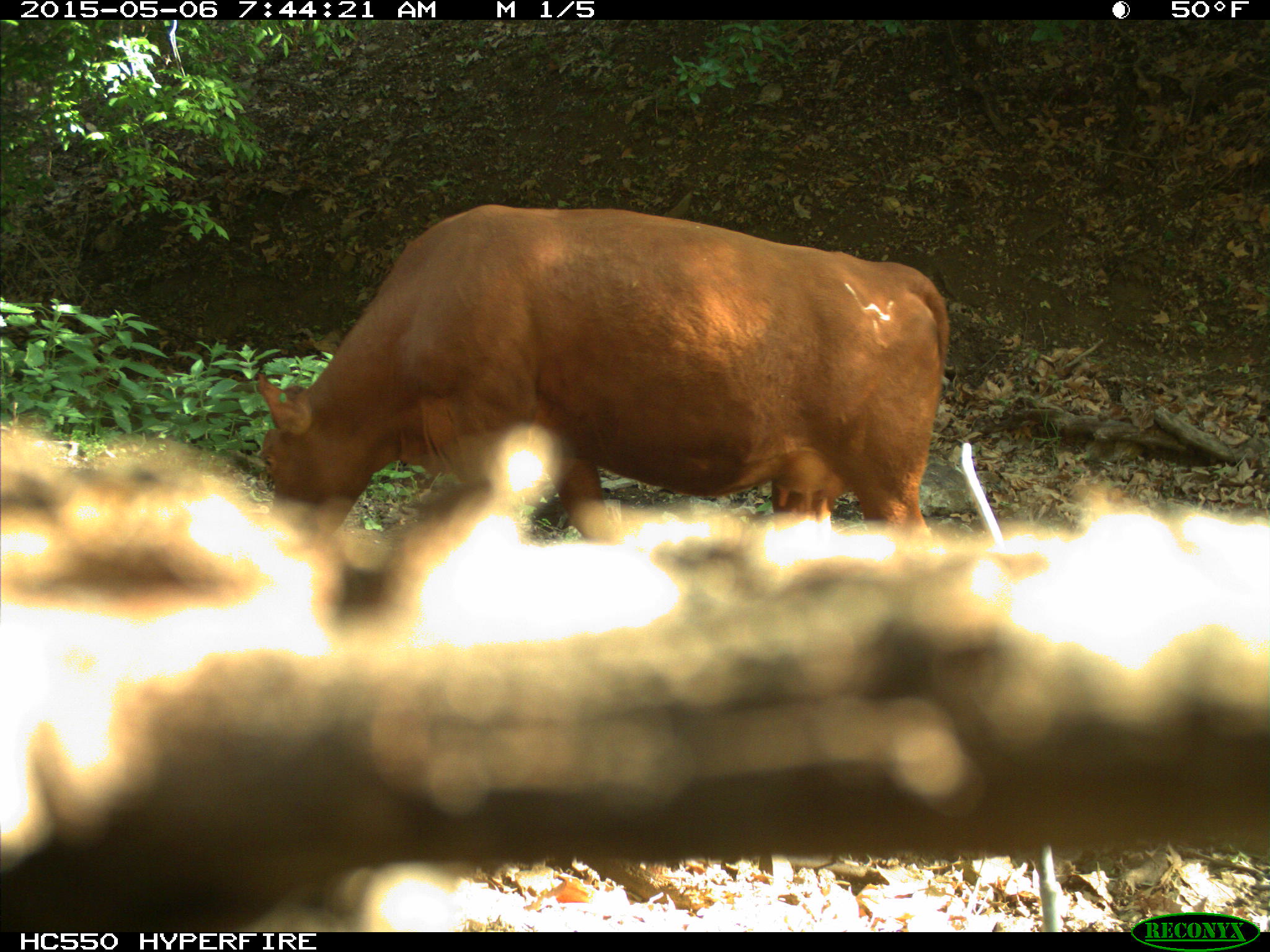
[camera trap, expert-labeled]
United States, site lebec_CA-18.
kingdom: Animalia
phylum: Chordata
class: Mammalia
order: Artiodactyla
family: Bovidae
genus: Bos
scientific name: Bos taurus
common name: domestic cow